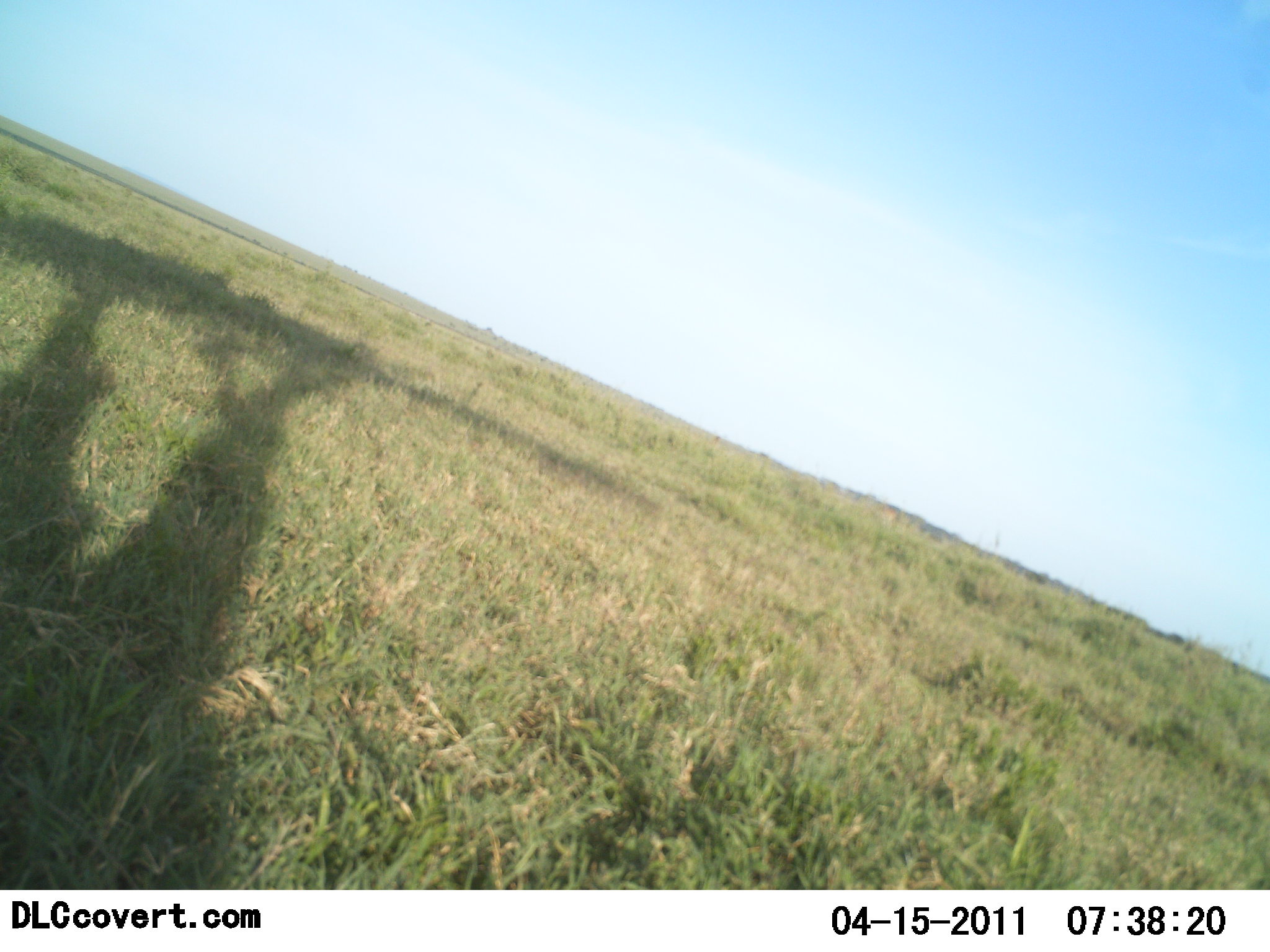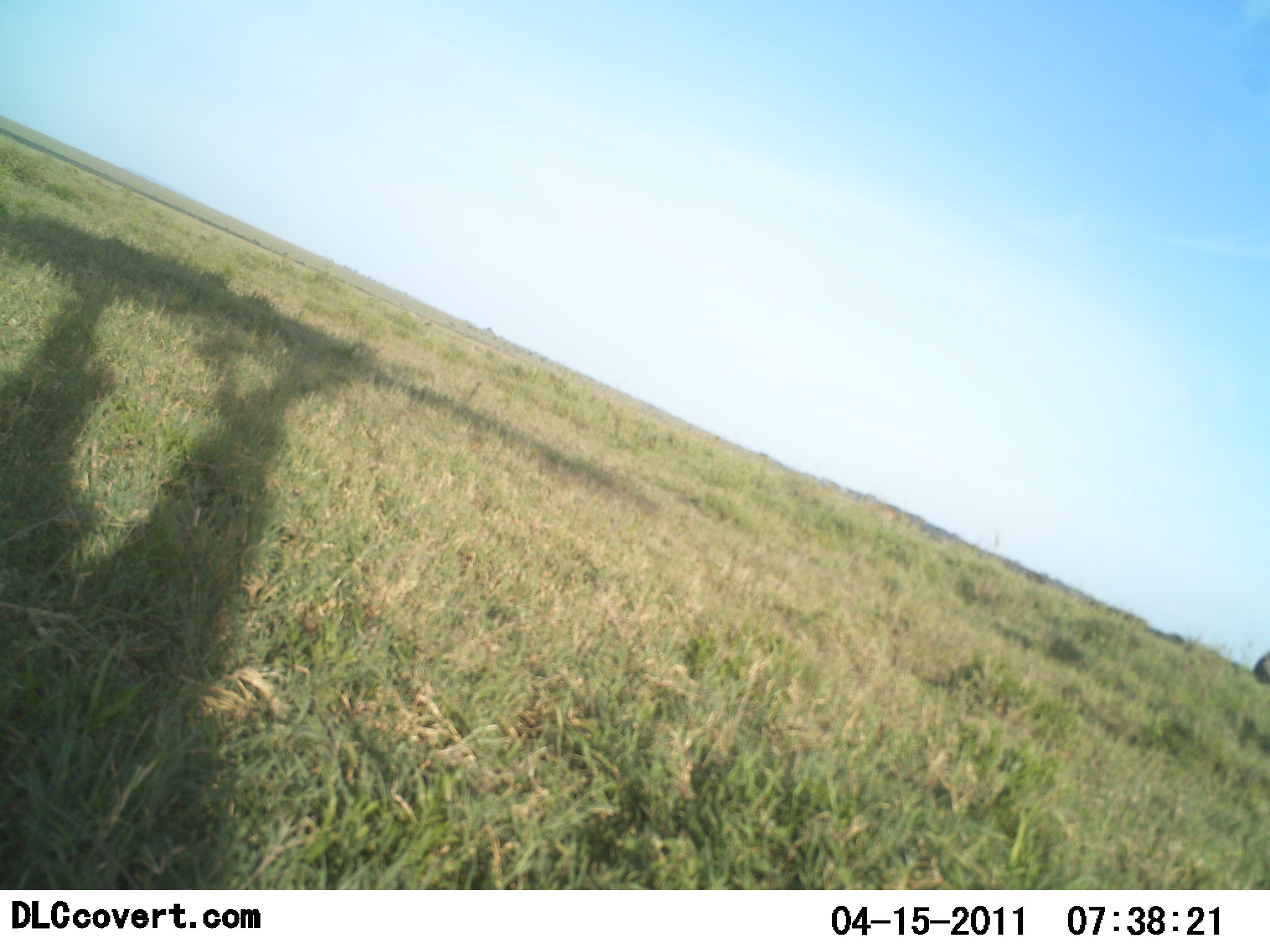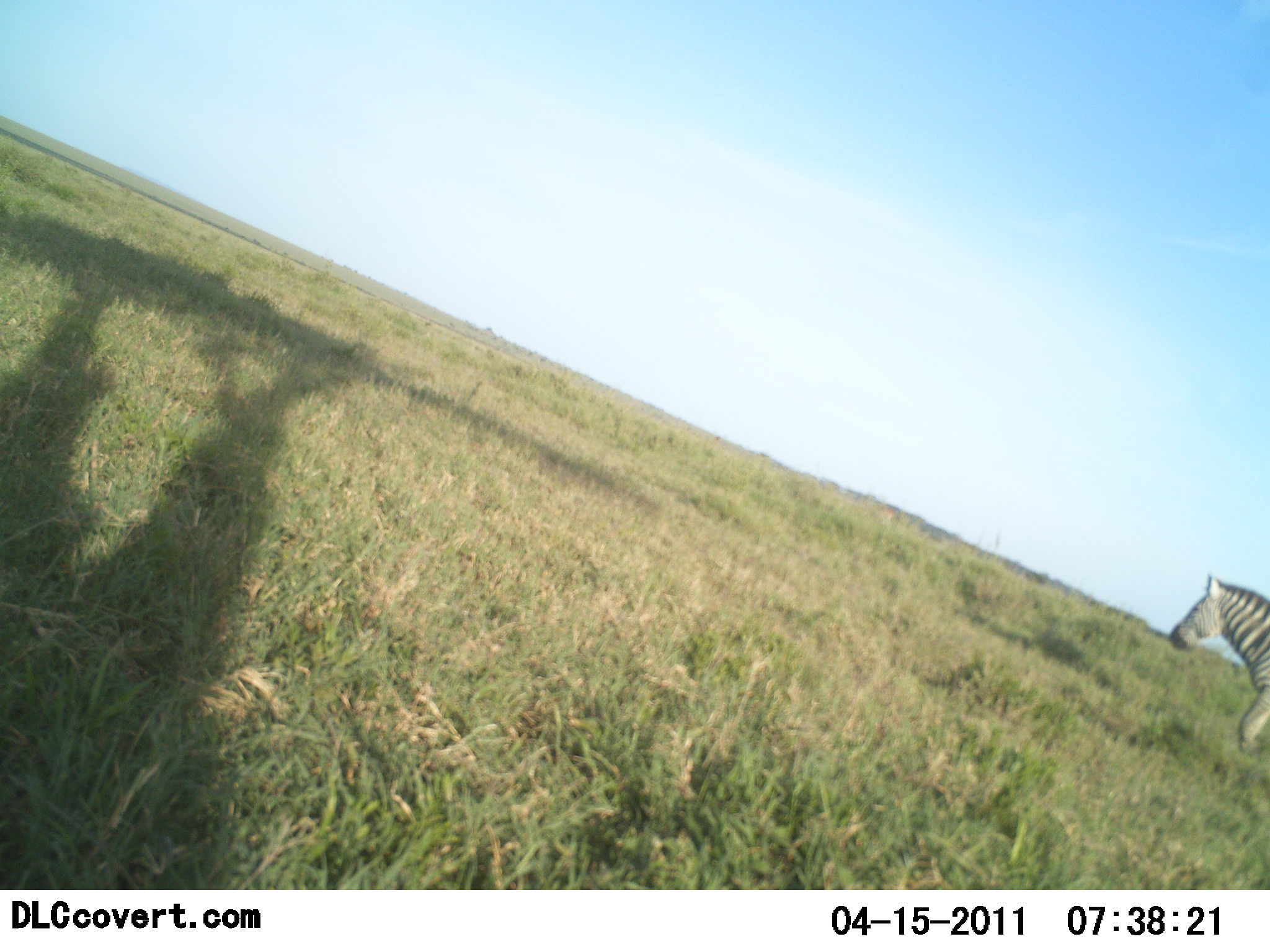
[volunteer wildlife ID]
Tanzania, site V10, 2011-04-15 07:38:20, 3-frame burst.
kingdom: Animalia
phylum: Chordata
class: Mammalia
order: Perissodactyla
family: Equidae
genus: Equus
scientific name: Equus quagga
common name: plains zebra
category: zebra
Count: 1.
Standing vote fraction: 0%.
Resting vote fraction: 0%.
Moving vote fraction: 100%.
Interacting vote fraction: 0%.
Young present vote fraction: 0%.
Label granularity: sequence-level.